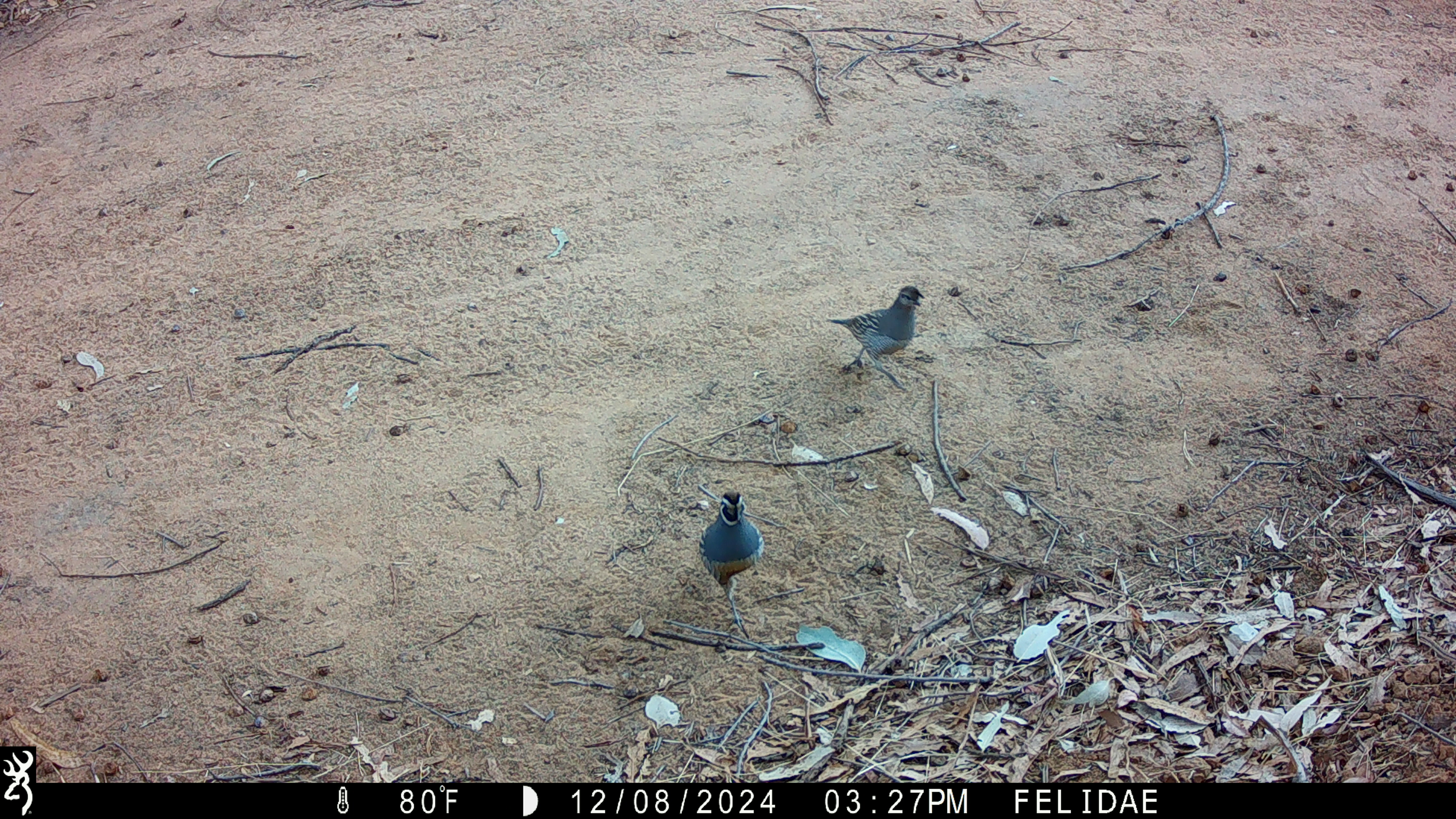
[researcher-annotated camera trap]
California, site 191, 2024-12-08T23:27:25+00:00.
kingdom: Animalia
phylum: Chordata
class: Aves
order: Galliformes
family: Odontophoridae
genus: Callipepla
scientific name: Callipepla californica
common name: california quail